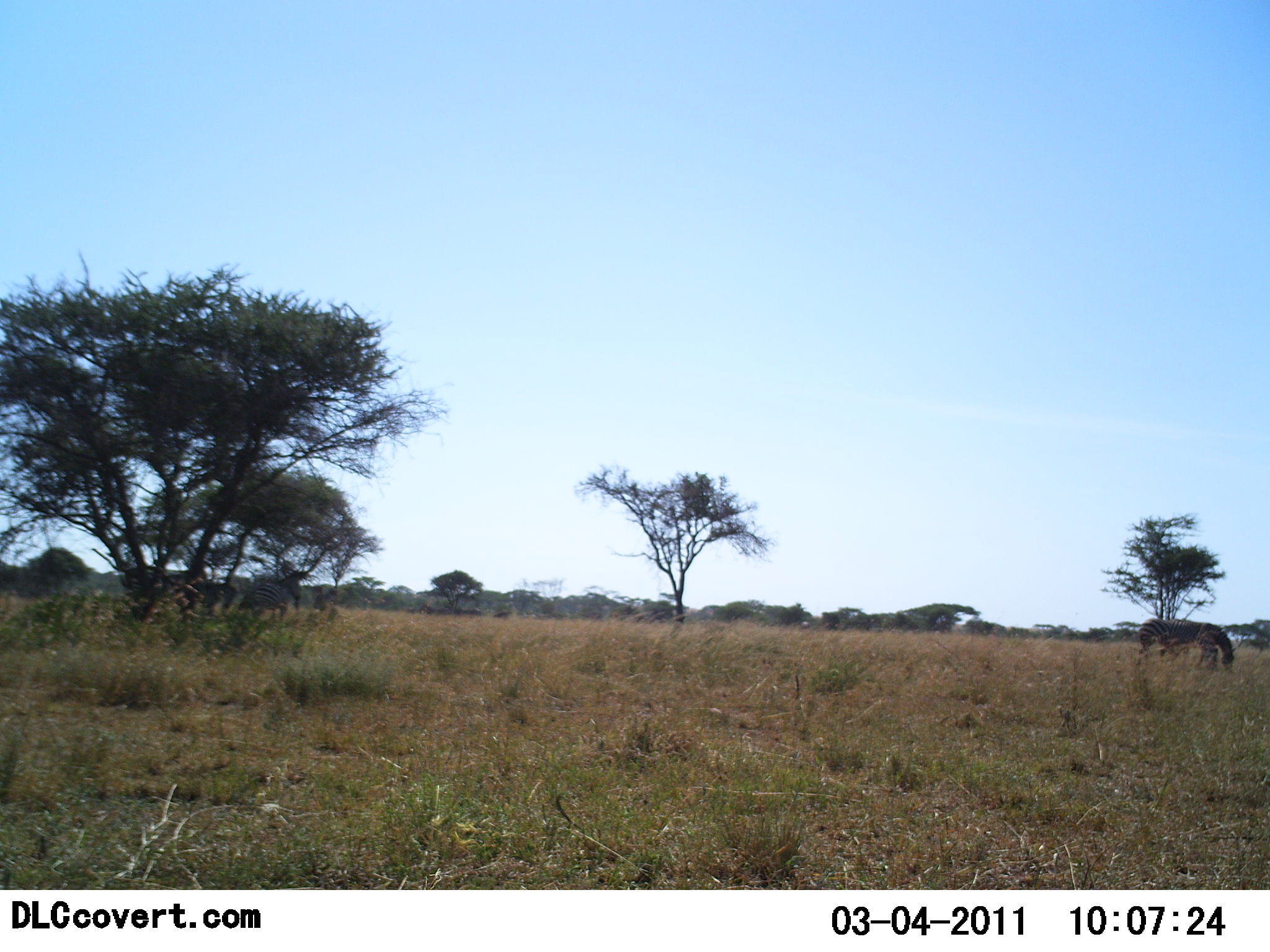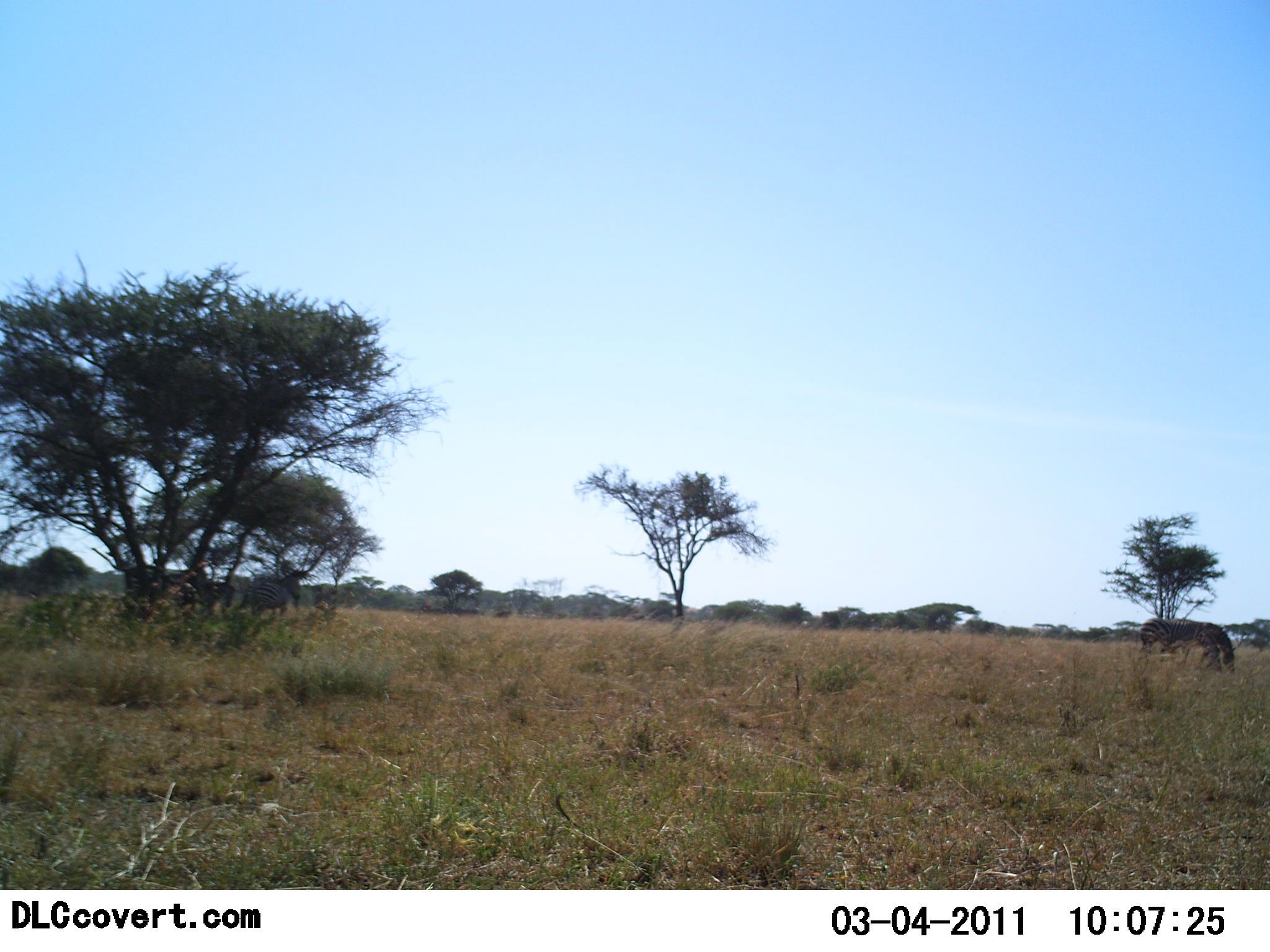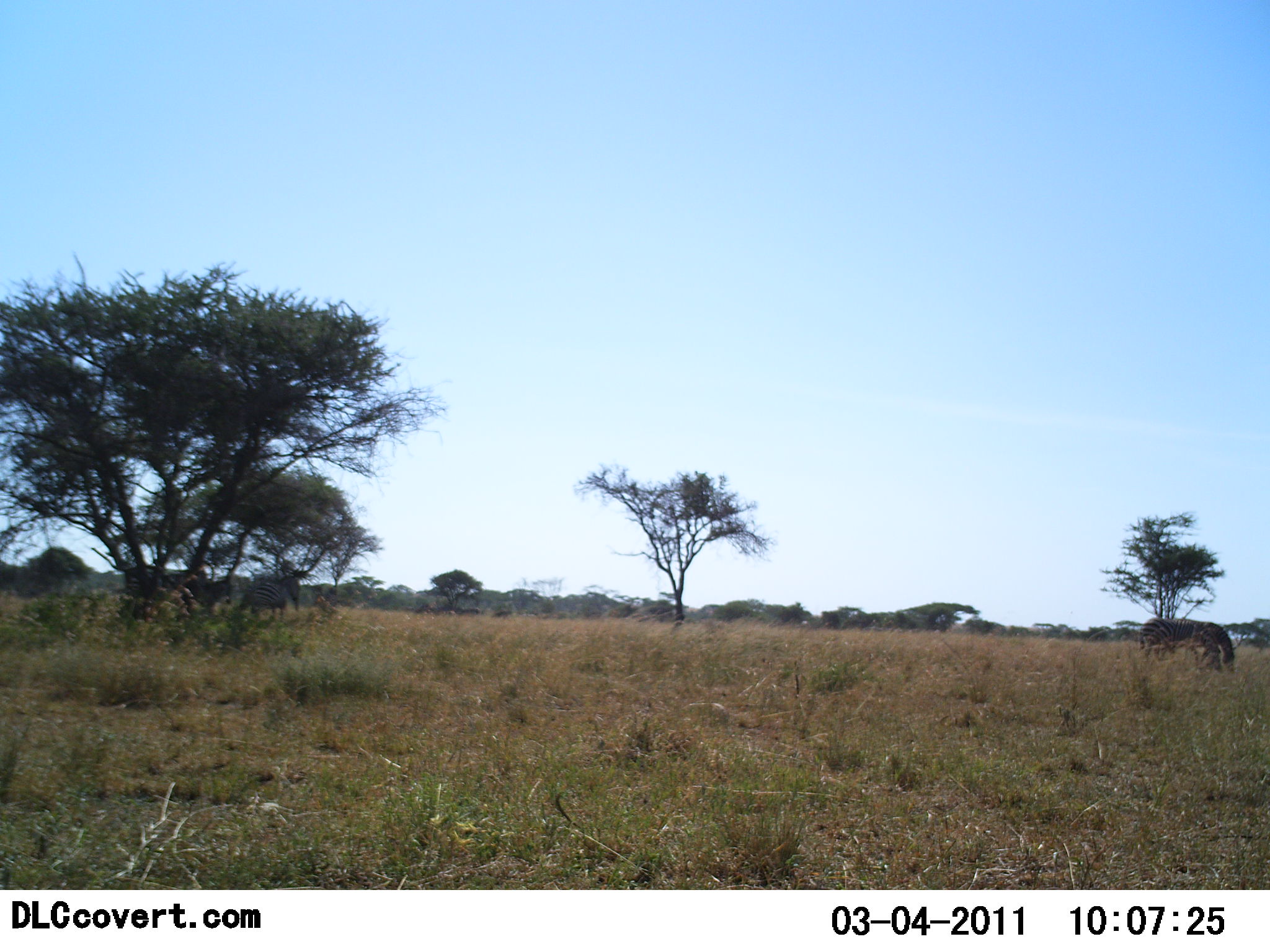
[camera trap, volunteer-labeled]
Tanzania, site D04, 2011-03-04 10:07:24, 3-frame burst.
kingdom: Animalia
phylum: Chordata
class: Mammalia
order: Perissodactyla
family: Equidae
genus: Equus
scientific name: Equus quagga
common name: plains zebra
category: zebra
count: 1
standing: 33%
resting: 8%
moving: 0%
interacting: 0%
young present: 0%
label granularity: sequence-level